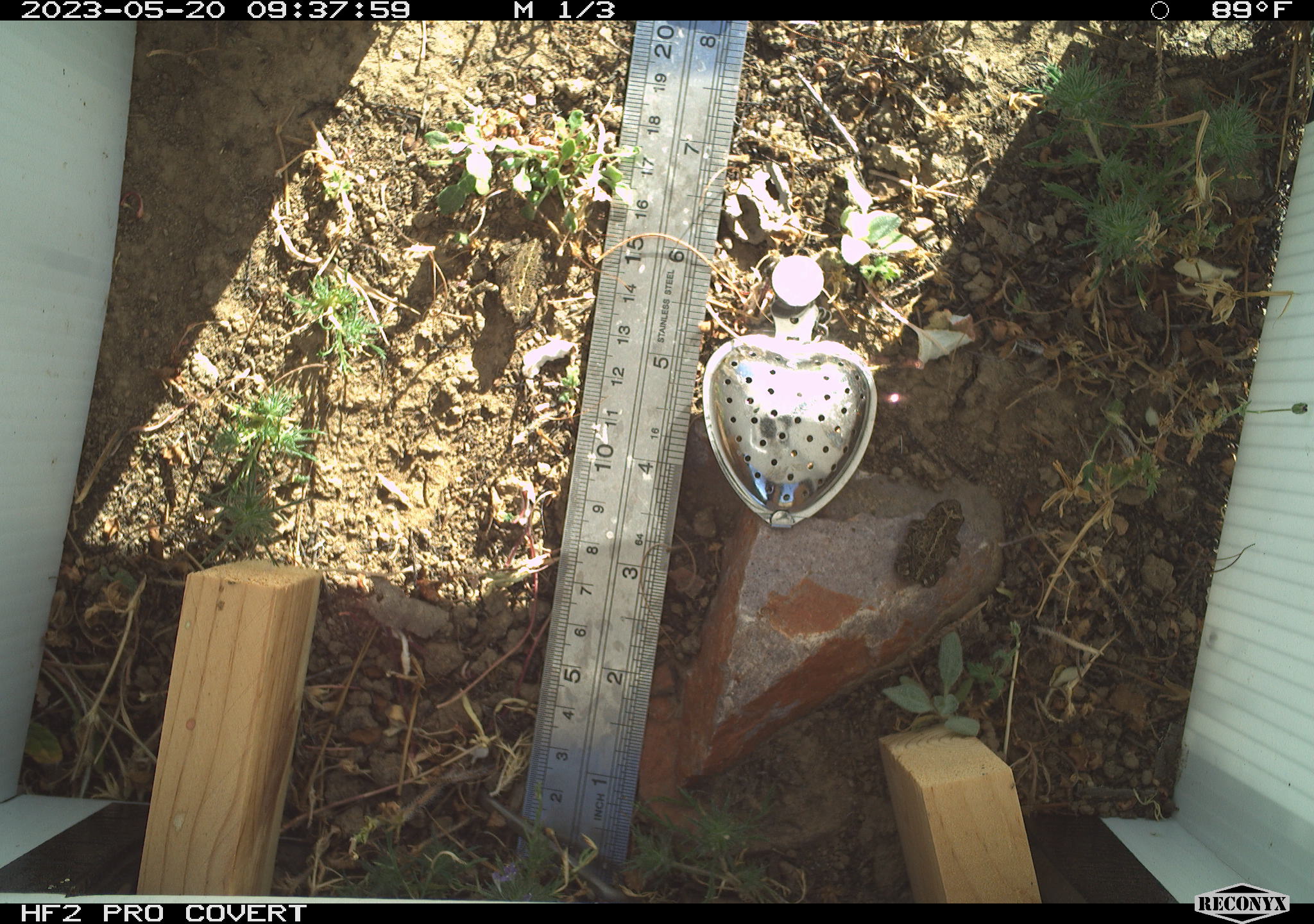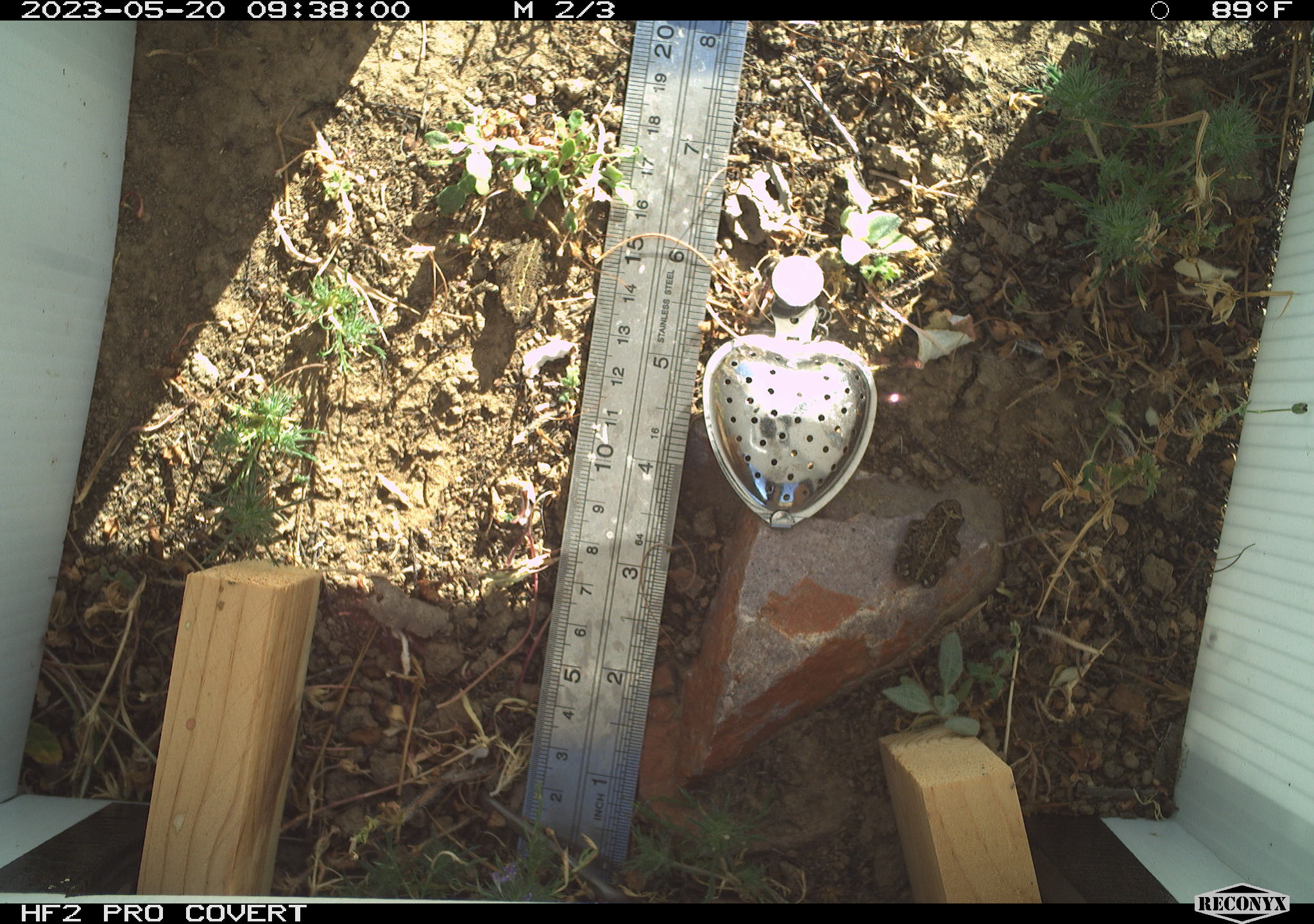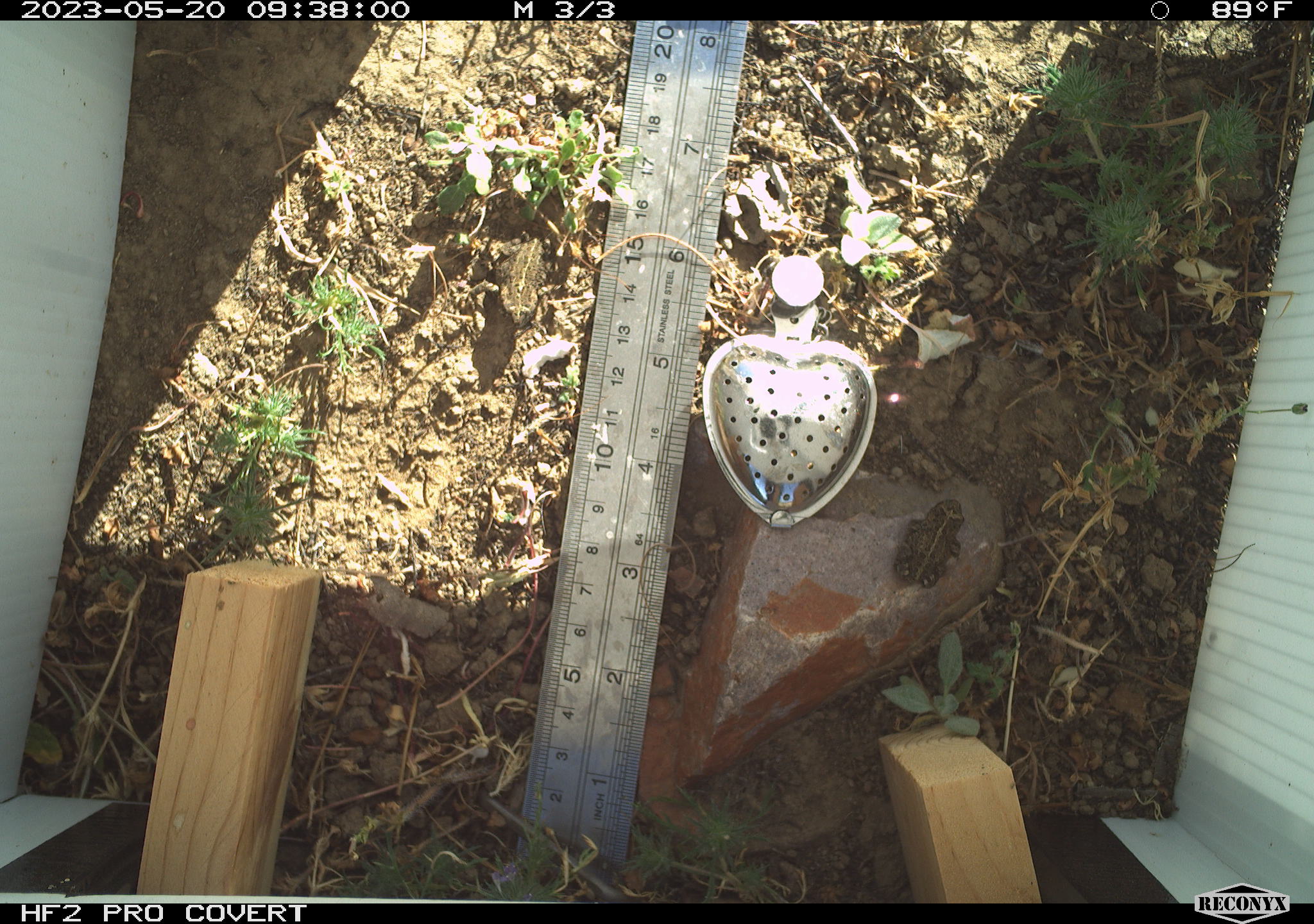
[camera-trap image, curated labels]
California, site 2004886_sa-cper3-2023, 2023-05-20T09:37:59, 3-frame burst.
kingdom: Animalia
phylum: Chordata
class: Amphibia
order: Anura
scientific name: Anura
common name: frogs